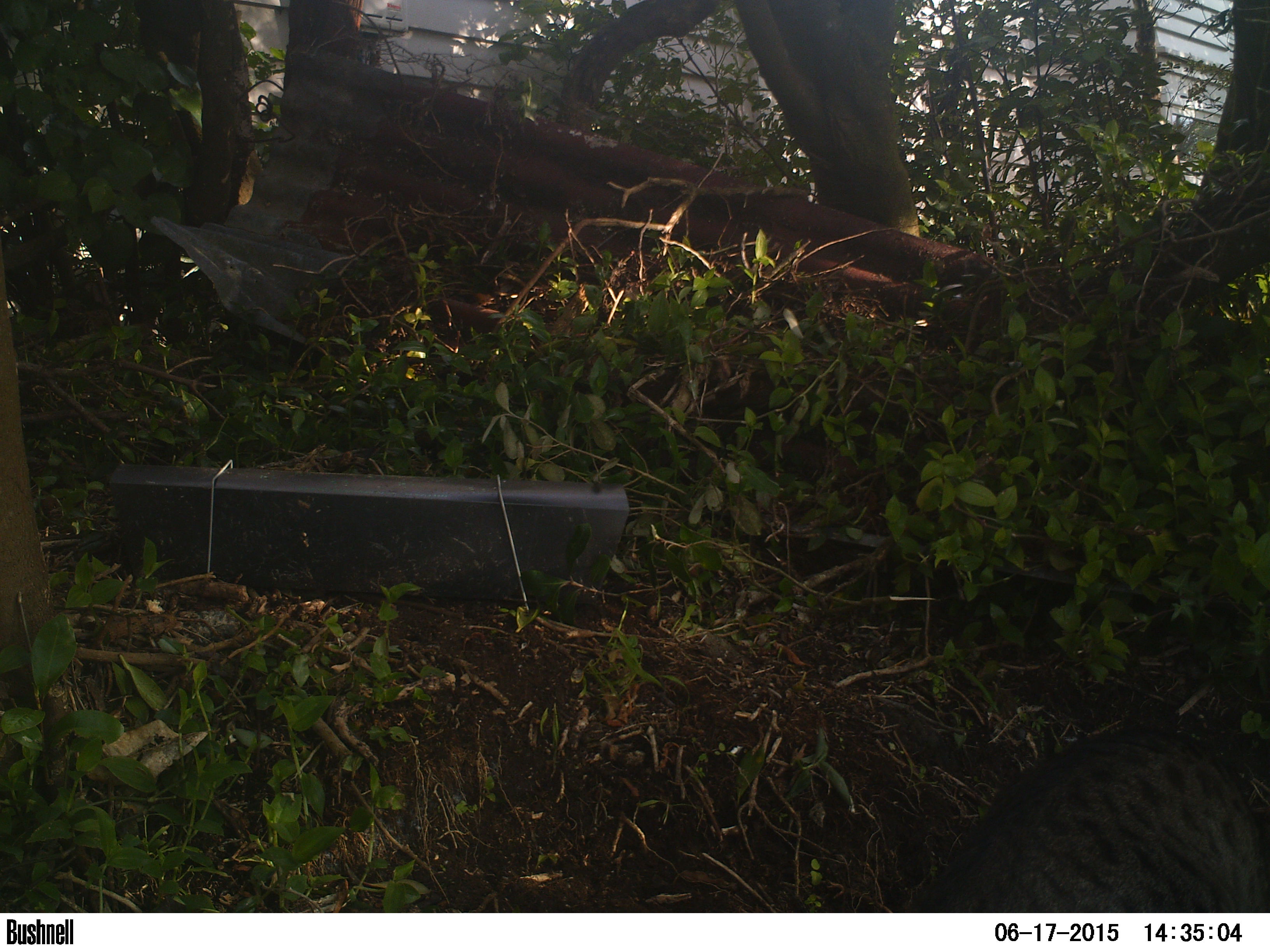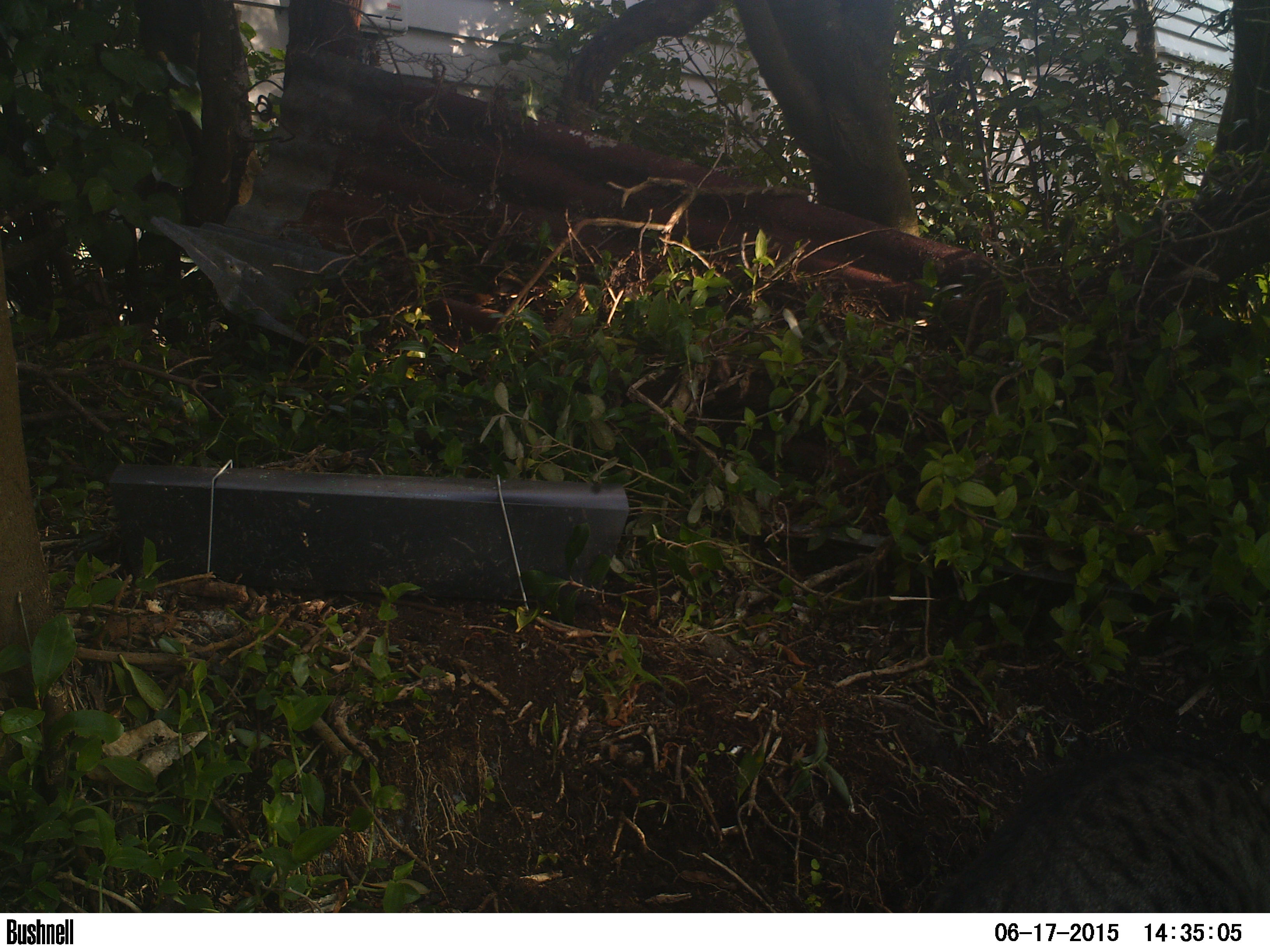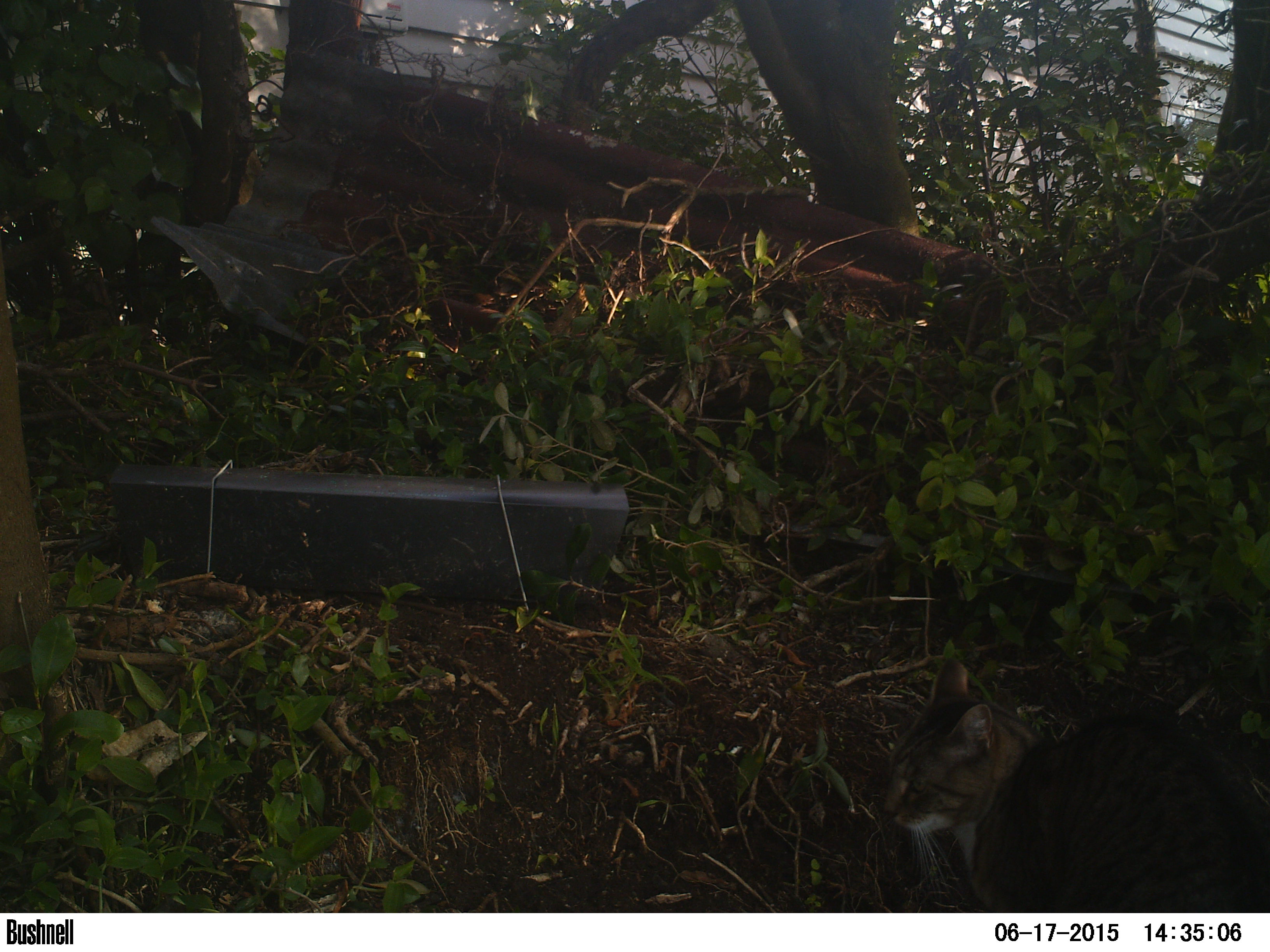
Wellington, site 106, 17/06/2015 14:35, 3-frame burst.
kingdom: Animalia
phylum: Chordata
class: Mammalia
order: Carnivora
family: Felidae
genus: Felis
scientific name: Felis catus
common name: cat